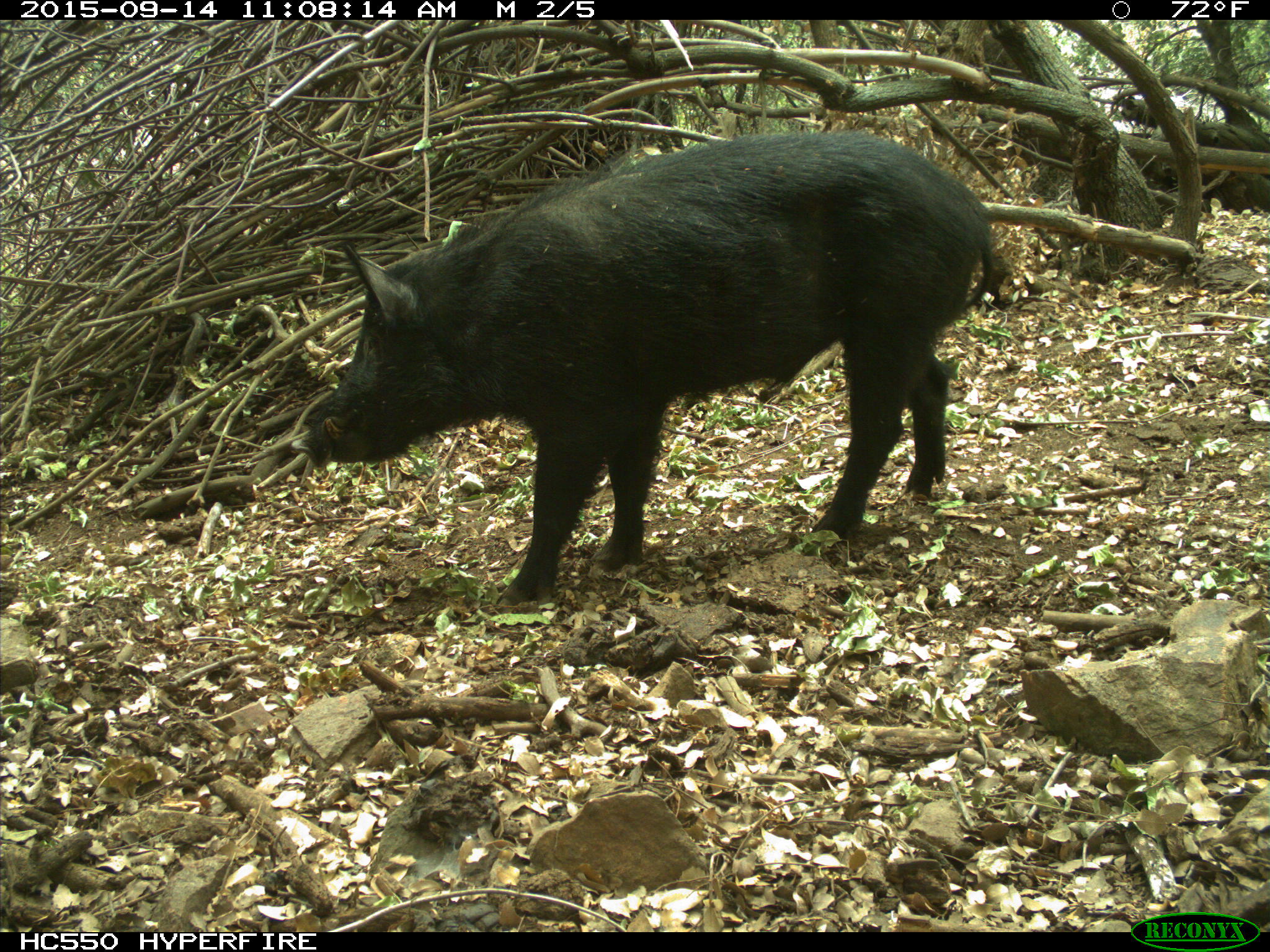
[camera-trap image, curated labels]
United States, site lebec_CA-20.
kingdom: Animalia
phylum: Chordata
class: Mammalia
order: Artiodactyla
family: Suidae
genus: Sus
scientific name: Sus scrofa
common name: wild boar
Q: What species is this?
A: Sus scrofa (wild boar).